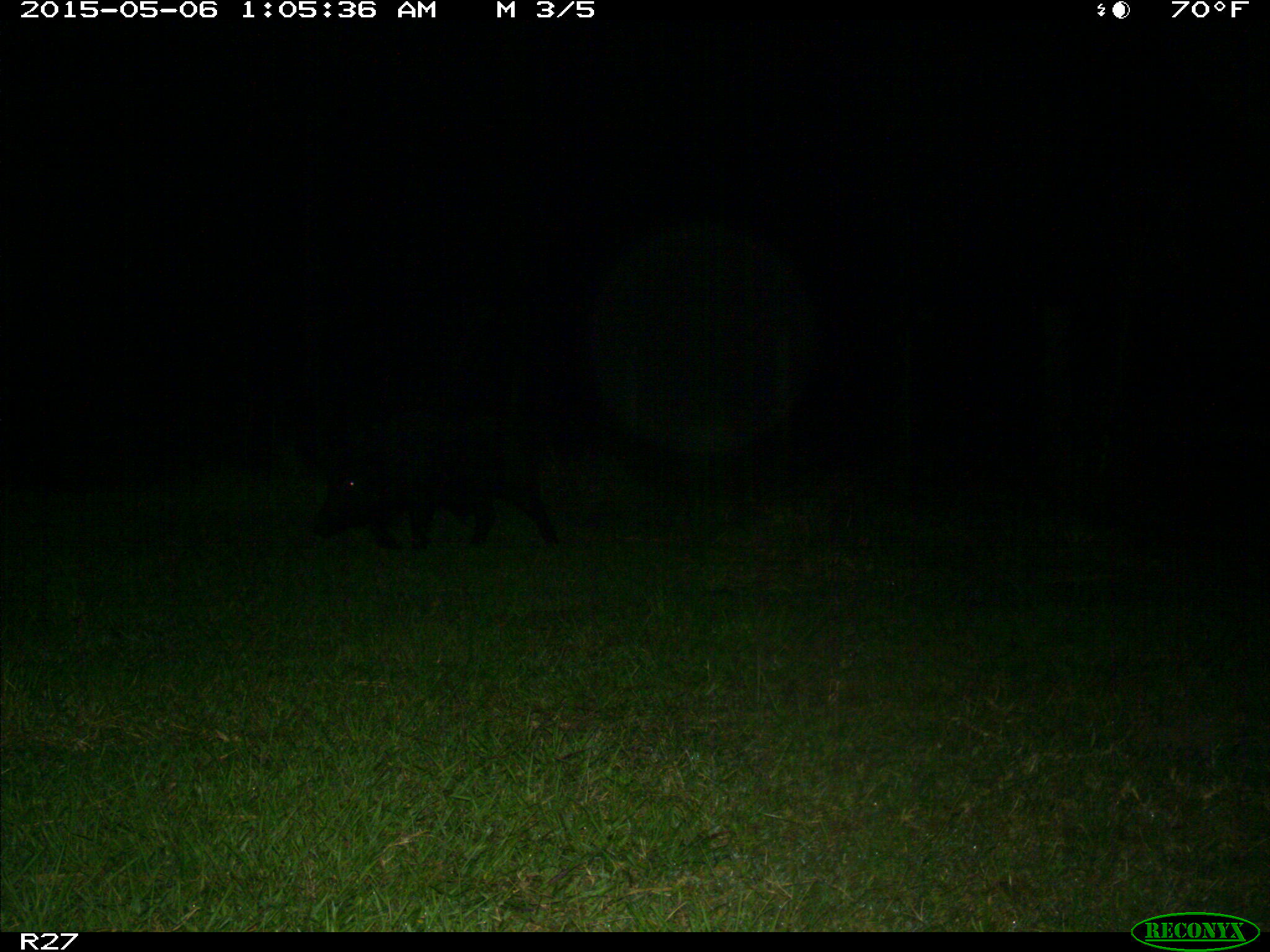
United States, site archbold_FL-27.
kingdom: Animalia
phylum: Chordata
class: Mammalia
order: Artiodactyla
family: Suidae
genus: Sus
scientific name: Sus scrofa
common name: wild boar